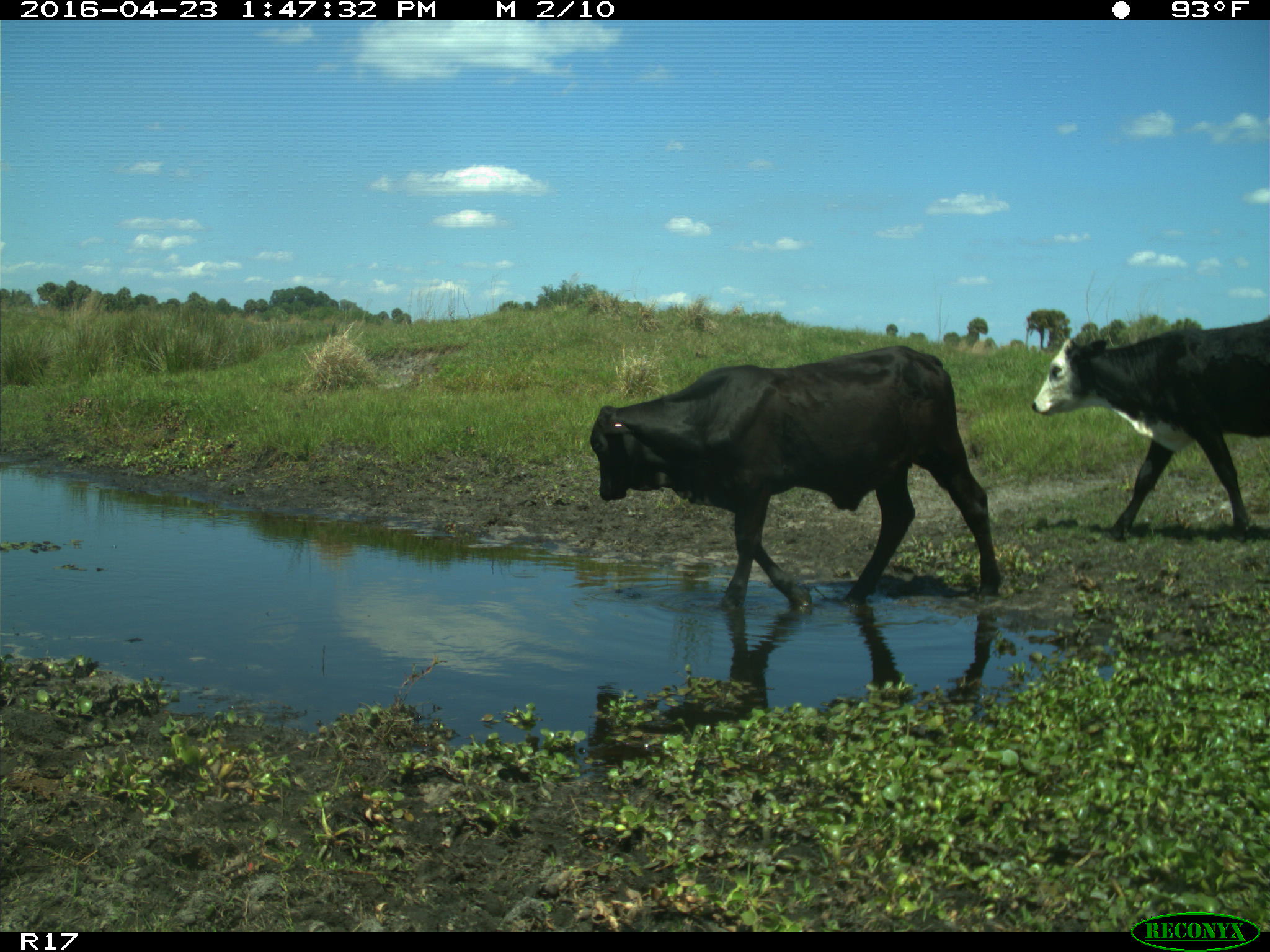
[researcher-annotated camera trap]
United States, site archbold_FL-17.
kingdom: Animalia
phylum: Chordata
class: Mammalia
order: Artiodactyla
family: Bovidae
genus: Bos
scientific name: Bos taurus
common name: domestic cow